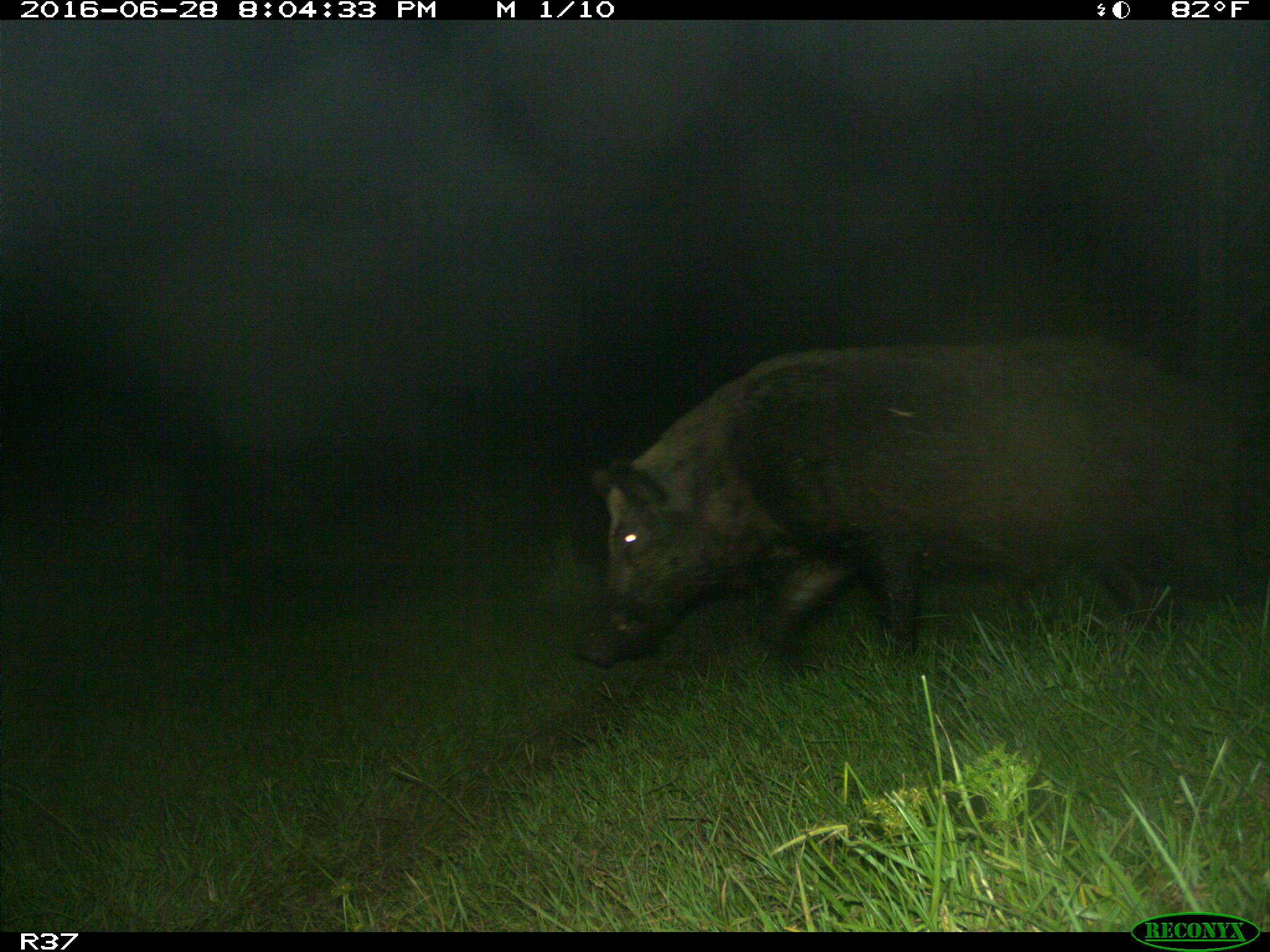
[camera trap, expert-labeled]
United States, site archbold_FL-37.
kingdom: Animalia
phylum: Chordata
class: Mammalia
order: Artiodactyla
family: Suidae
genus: Sus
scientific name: Sus scrofa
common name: wild boar